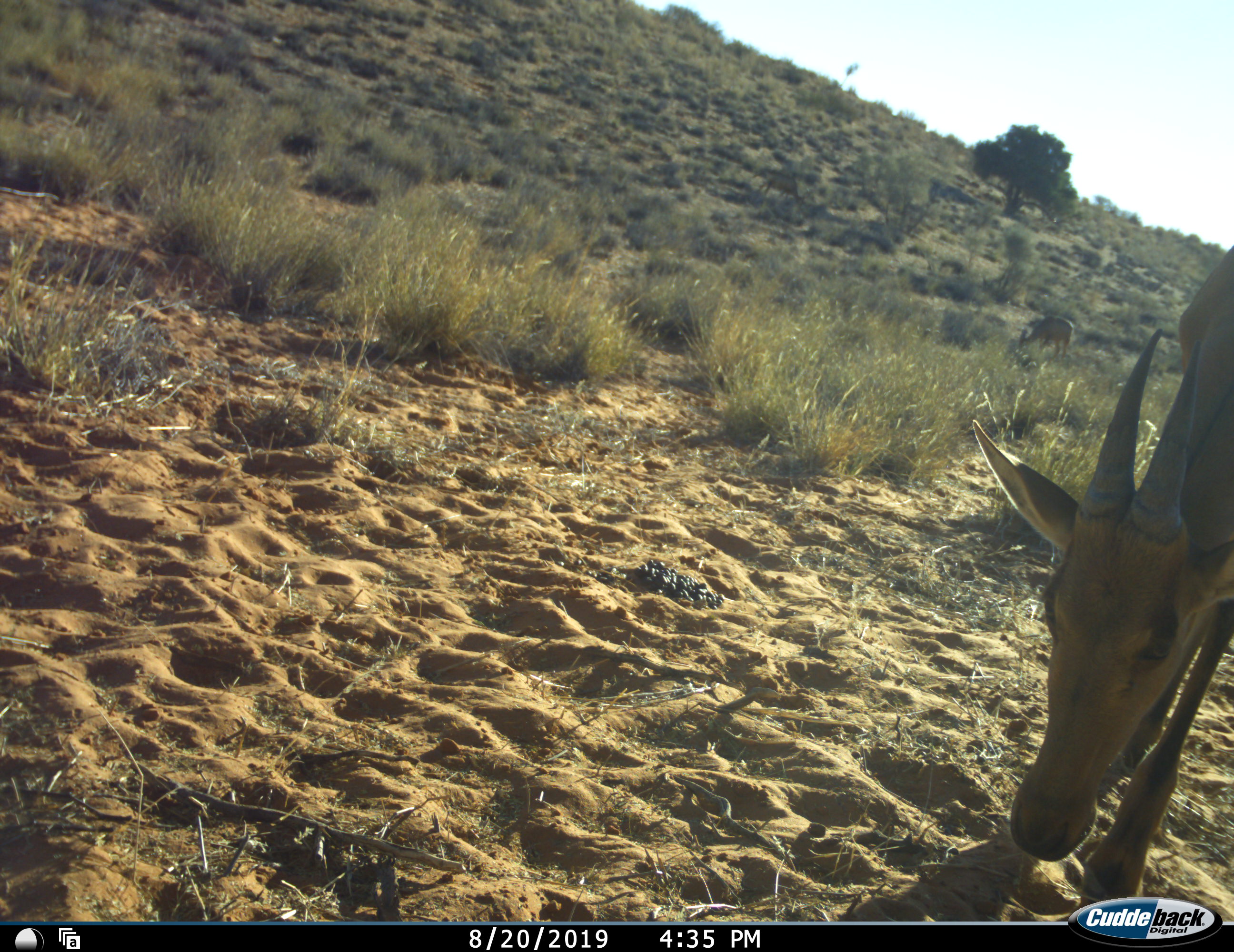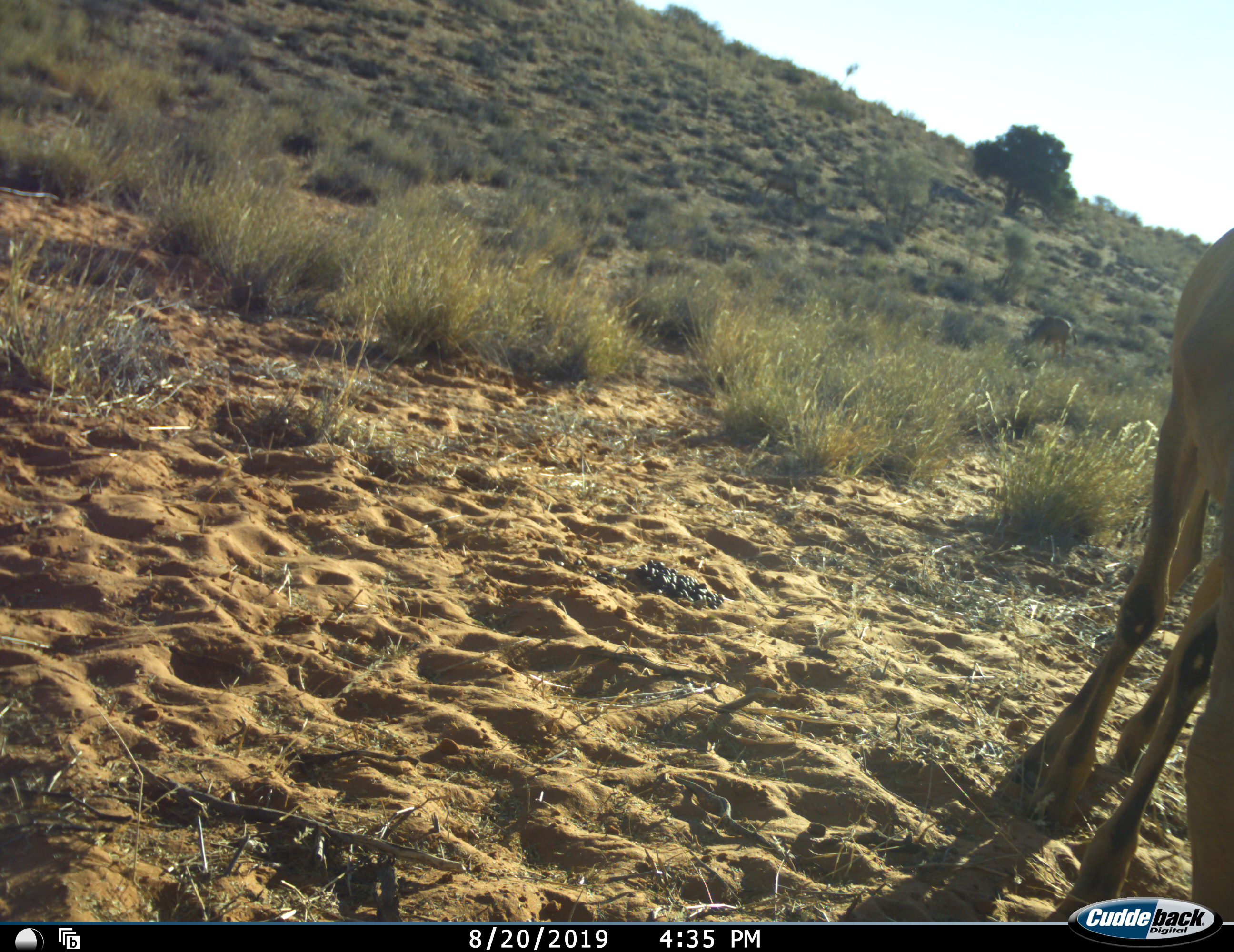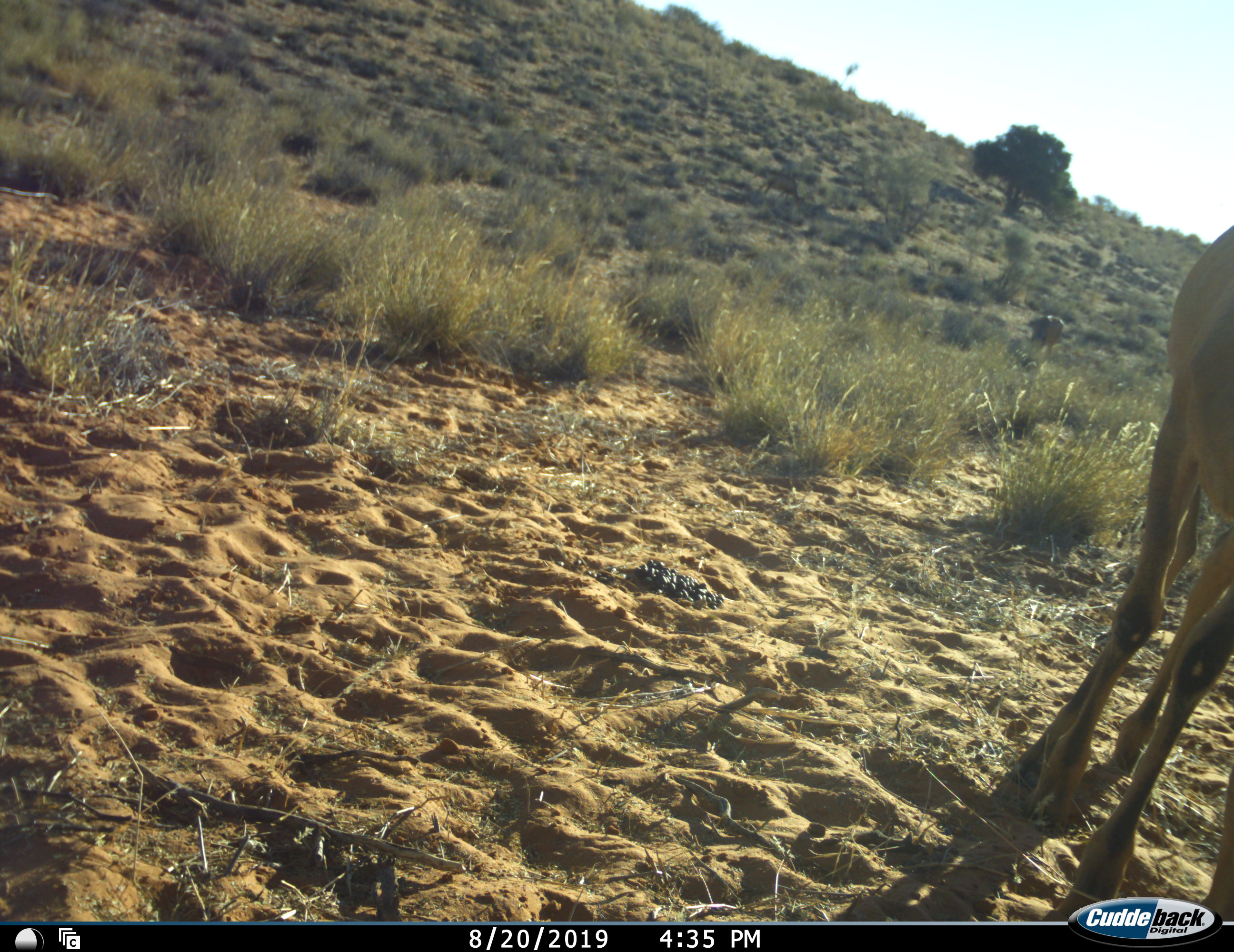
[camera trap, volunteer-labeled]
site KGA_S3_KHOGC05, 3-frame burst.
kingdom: Animalia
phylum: Chordata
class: Mammalia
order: Artiodactyla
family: Bovidae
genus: Alcelaphus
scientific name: Alcelaphus buselaphus caama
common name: red hartebeest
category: hartebeestred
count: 2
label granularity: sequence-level